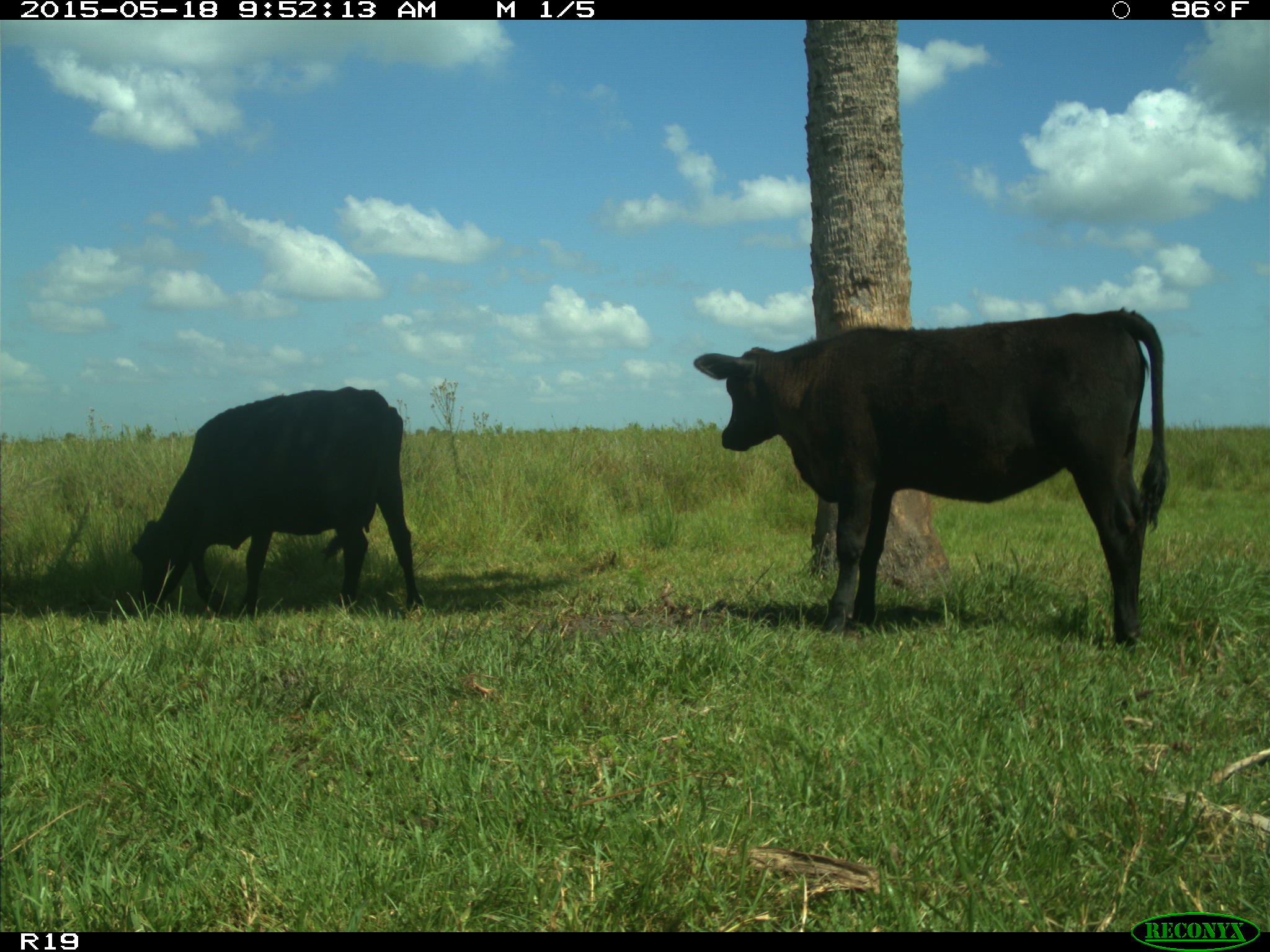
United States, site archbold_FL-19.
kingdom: Animalia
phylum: Chordata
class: Mammalia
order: Artiodactyla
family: Bovidae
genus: Bos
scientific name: Bos taurus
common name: domestic cow